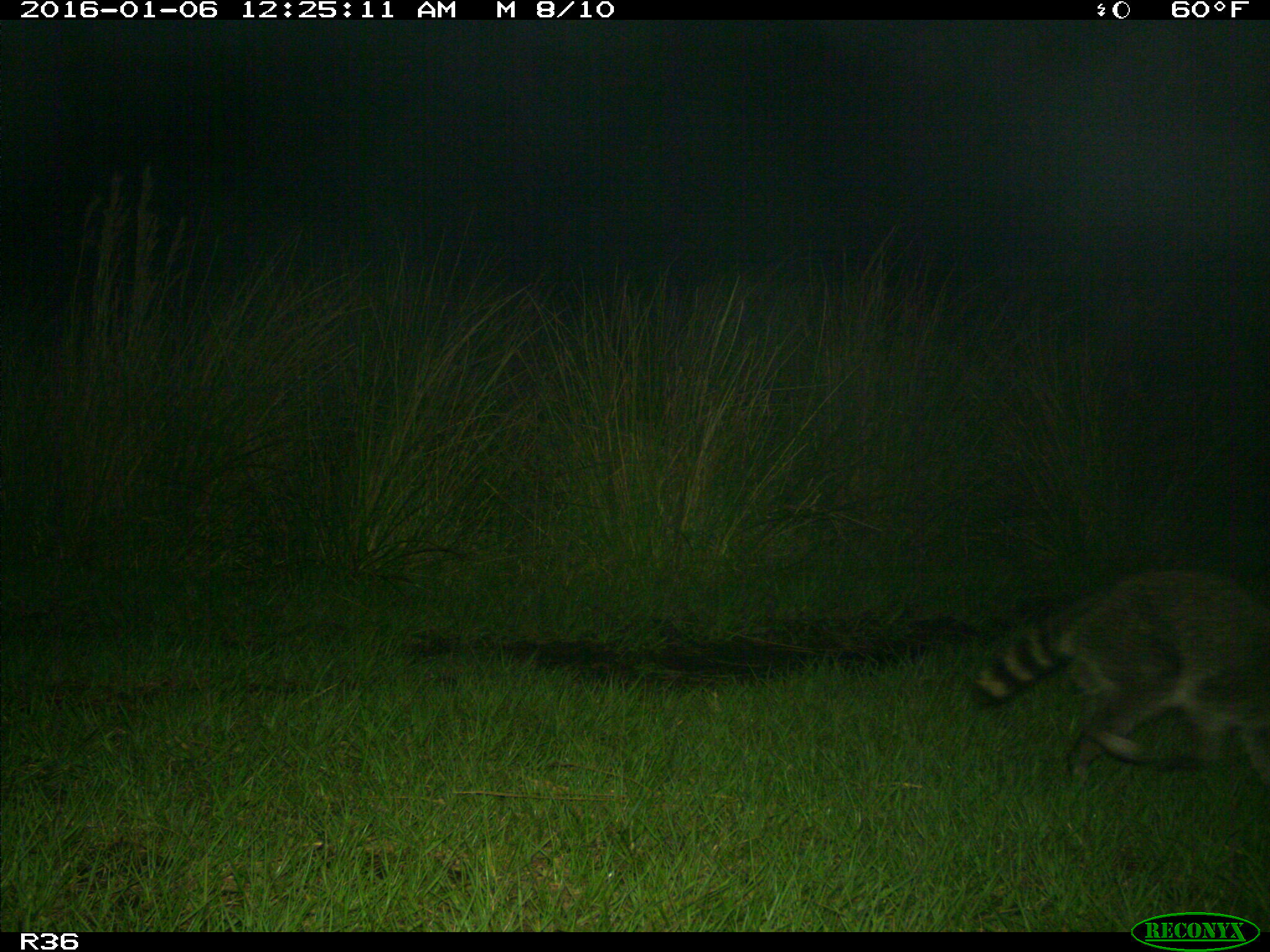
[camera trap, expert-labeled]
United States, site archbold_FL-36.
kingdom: Animalia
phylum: Chordata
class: Mammalia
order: Carnivora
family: Procyonidae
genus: Procyon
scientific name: Procyon lotor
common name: common raccoon